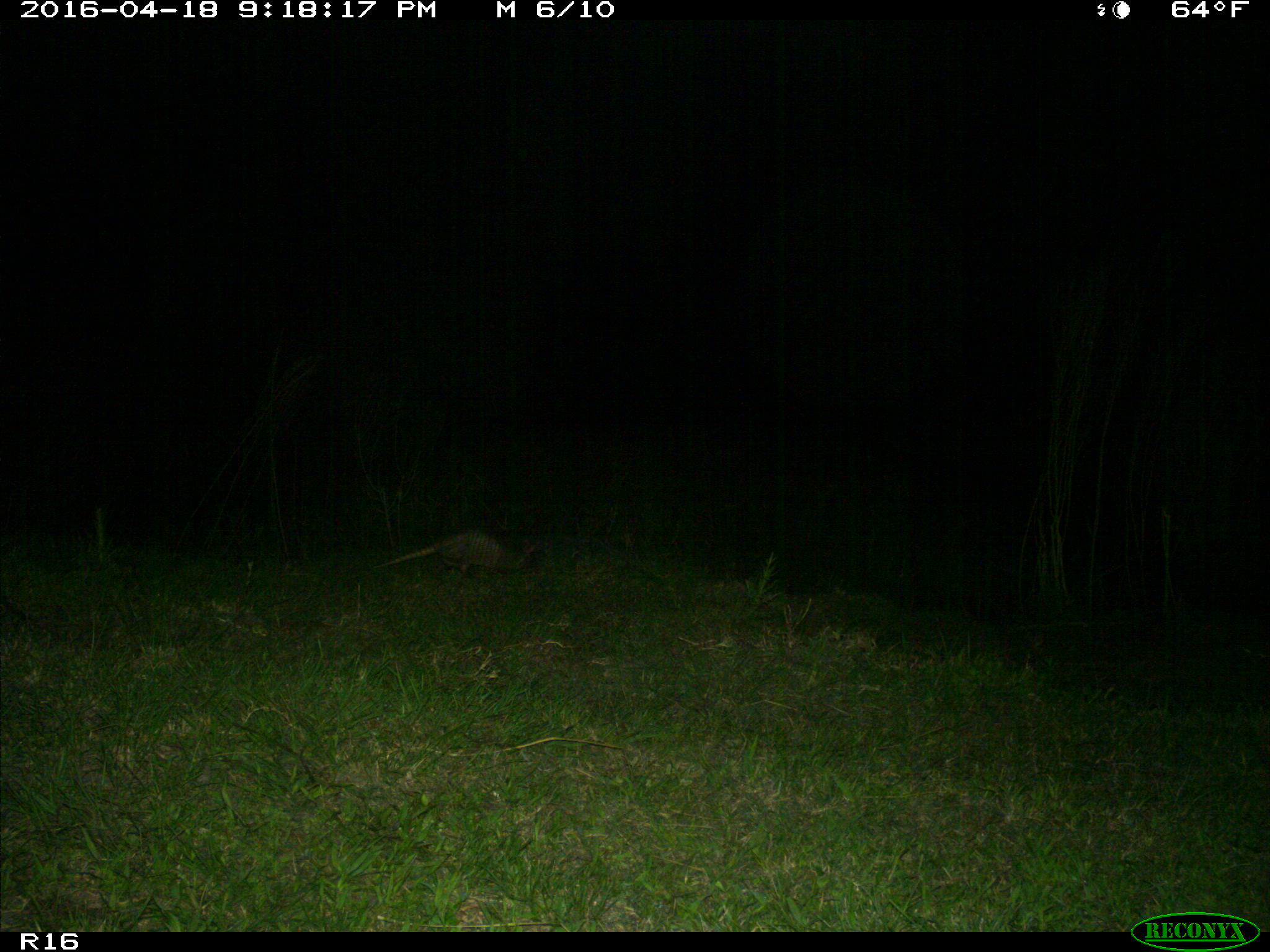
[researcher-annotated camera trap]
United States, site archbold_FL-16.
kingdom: Animalia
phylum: Chordata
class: Mammalia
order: Cingulata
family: Dasypodidae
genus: Dasypus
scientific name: Dasypus novemcinctus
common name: nine-banded armadillo